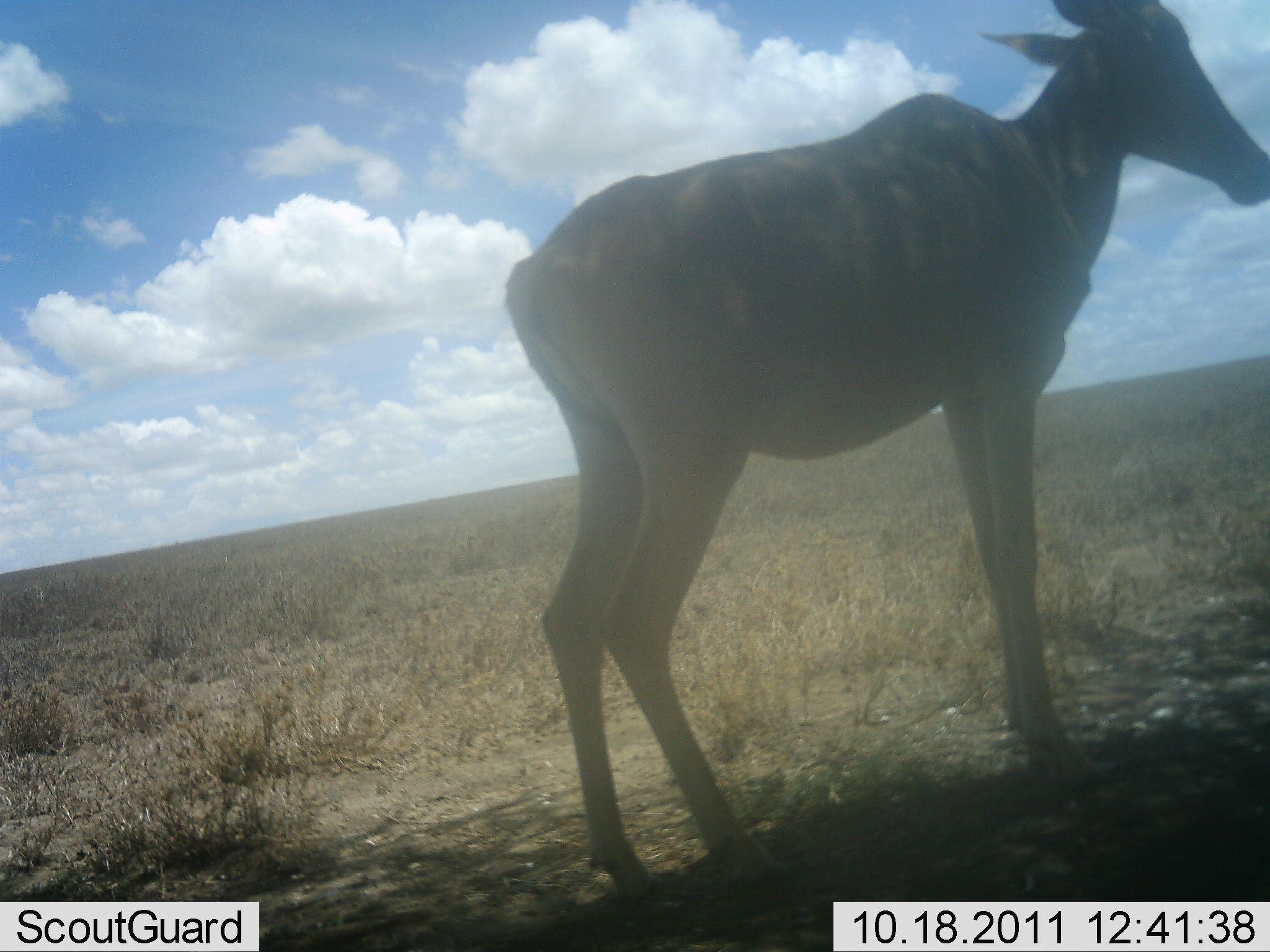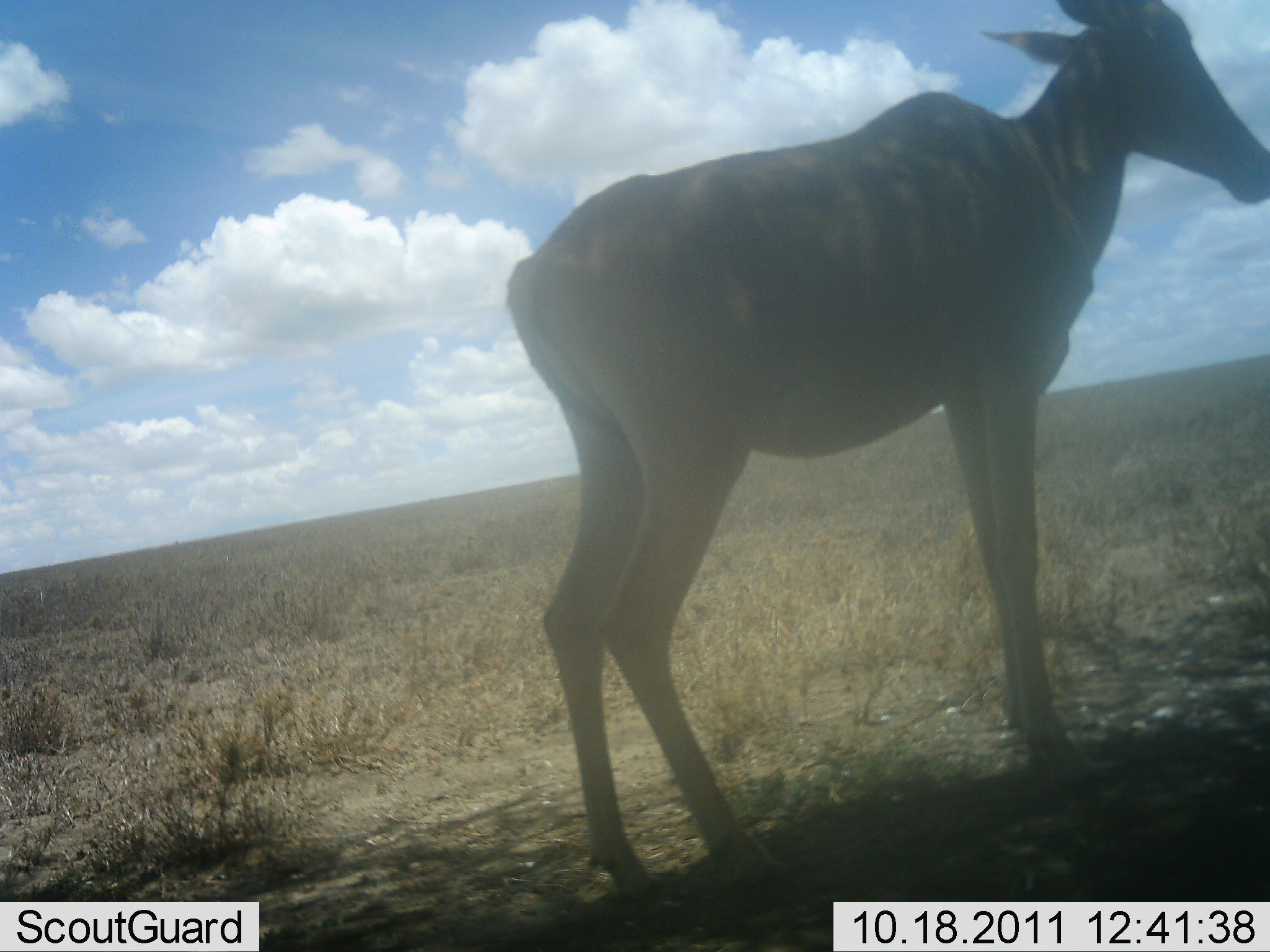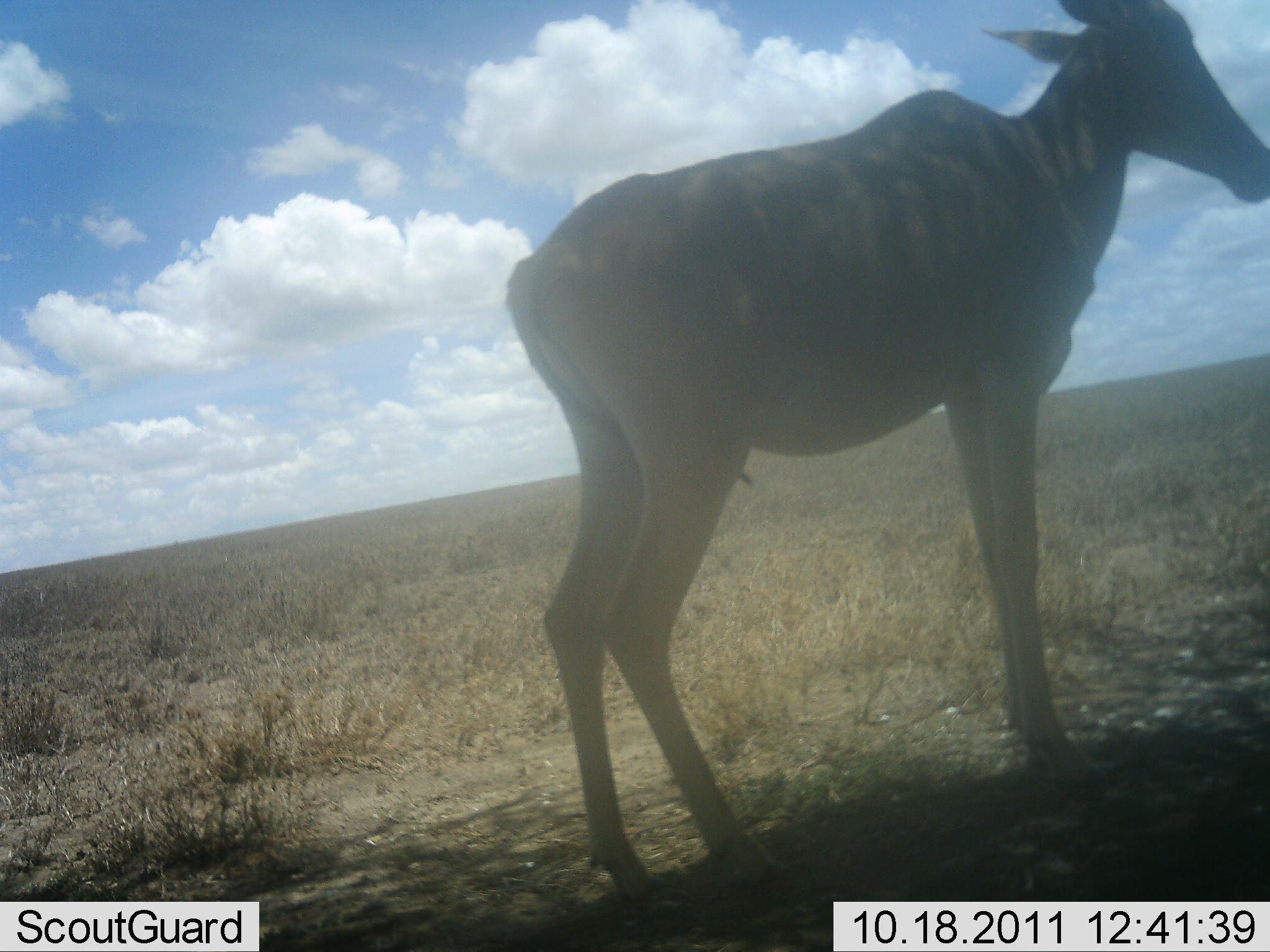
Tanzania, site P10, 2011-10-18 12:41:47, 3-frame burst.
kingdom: Animalia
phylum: Chordata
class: Mammalia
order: Artiodactyla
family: Bovidae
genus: Alcelaphus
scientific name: Alcelaphus buselaphus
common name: hartebeest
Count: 1.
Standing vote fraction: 100%.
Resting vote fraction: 0%.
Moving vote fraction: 0%.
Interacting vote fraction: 0%.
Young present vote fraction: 8%.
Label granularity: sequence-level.